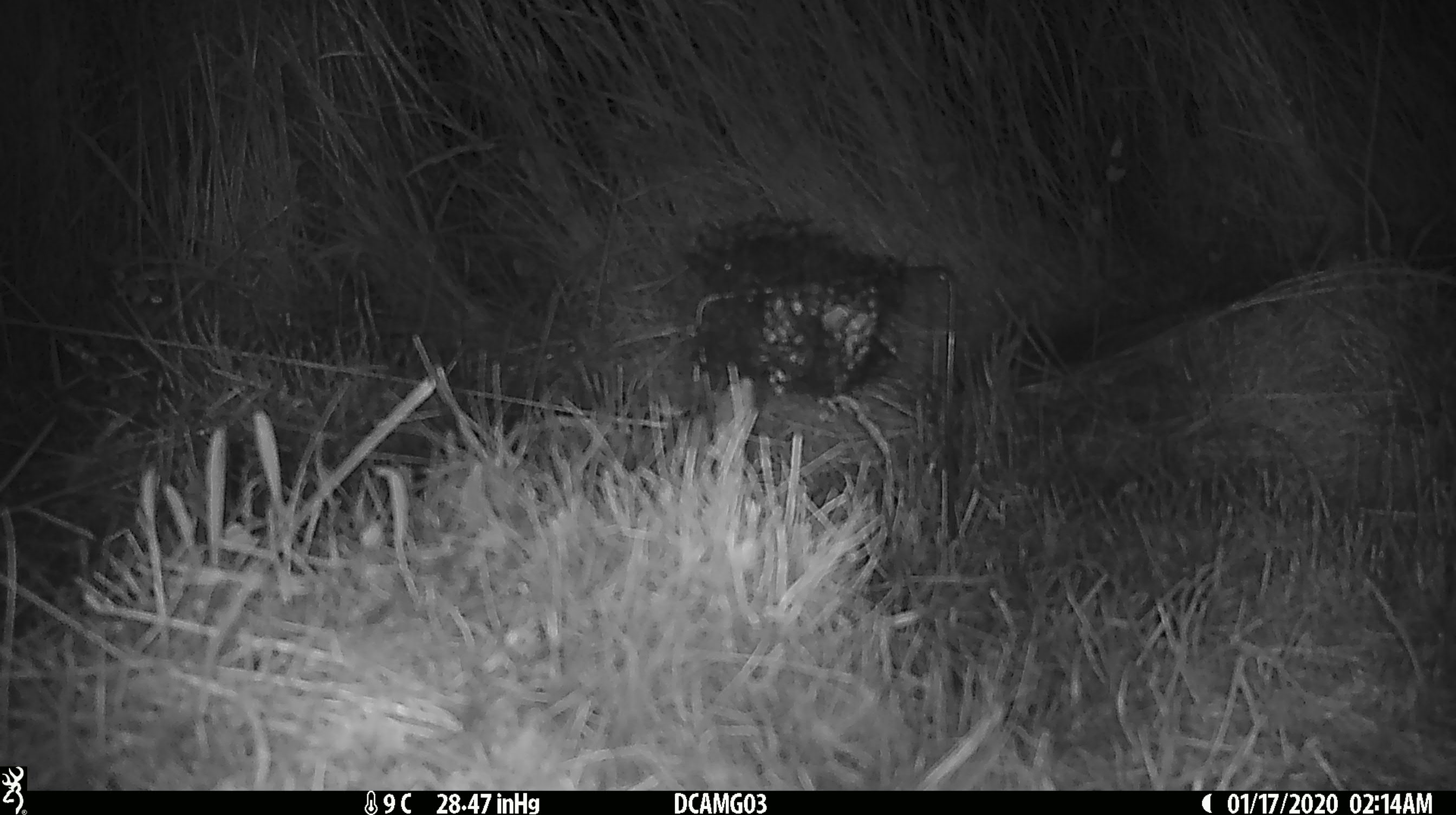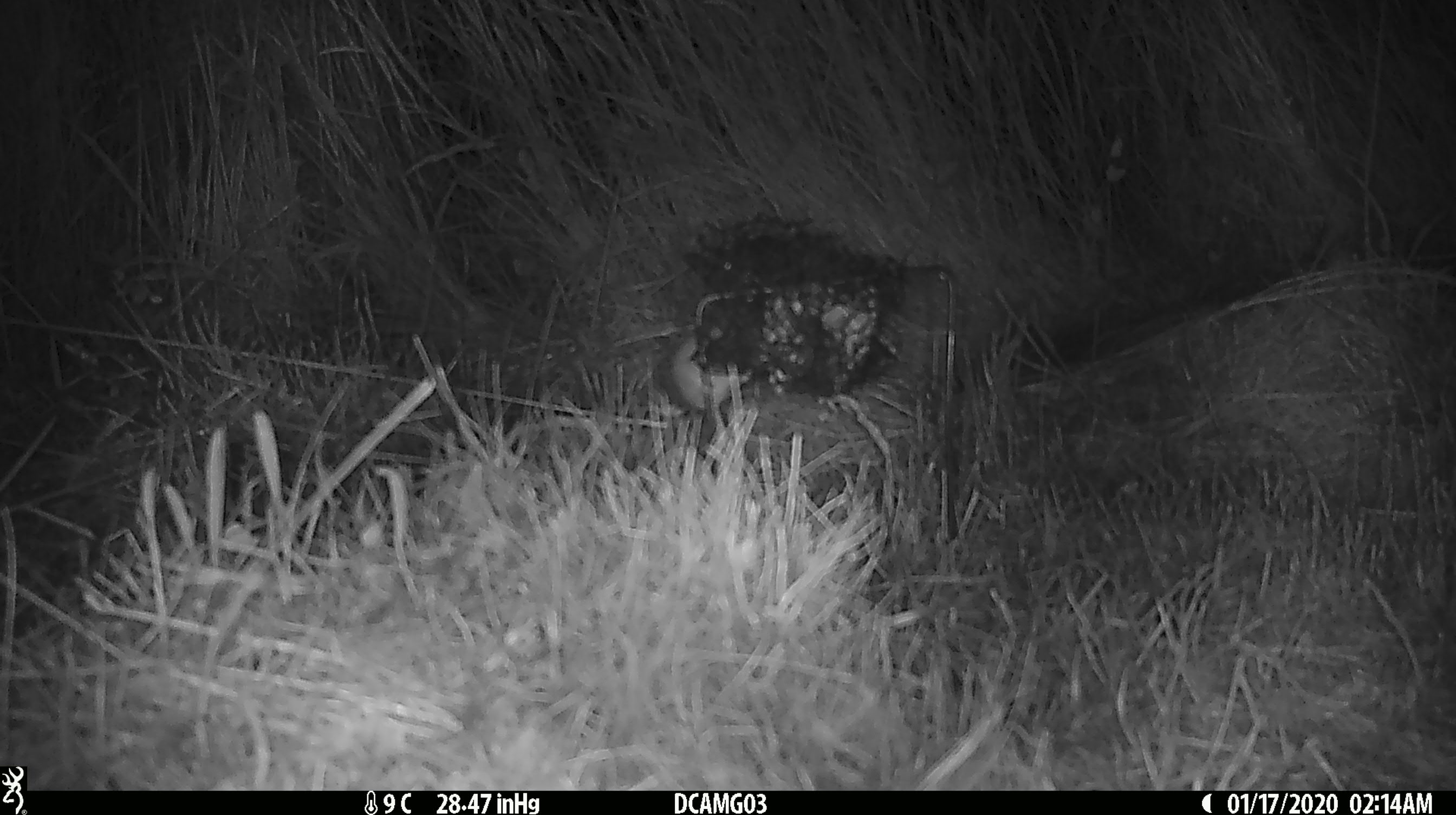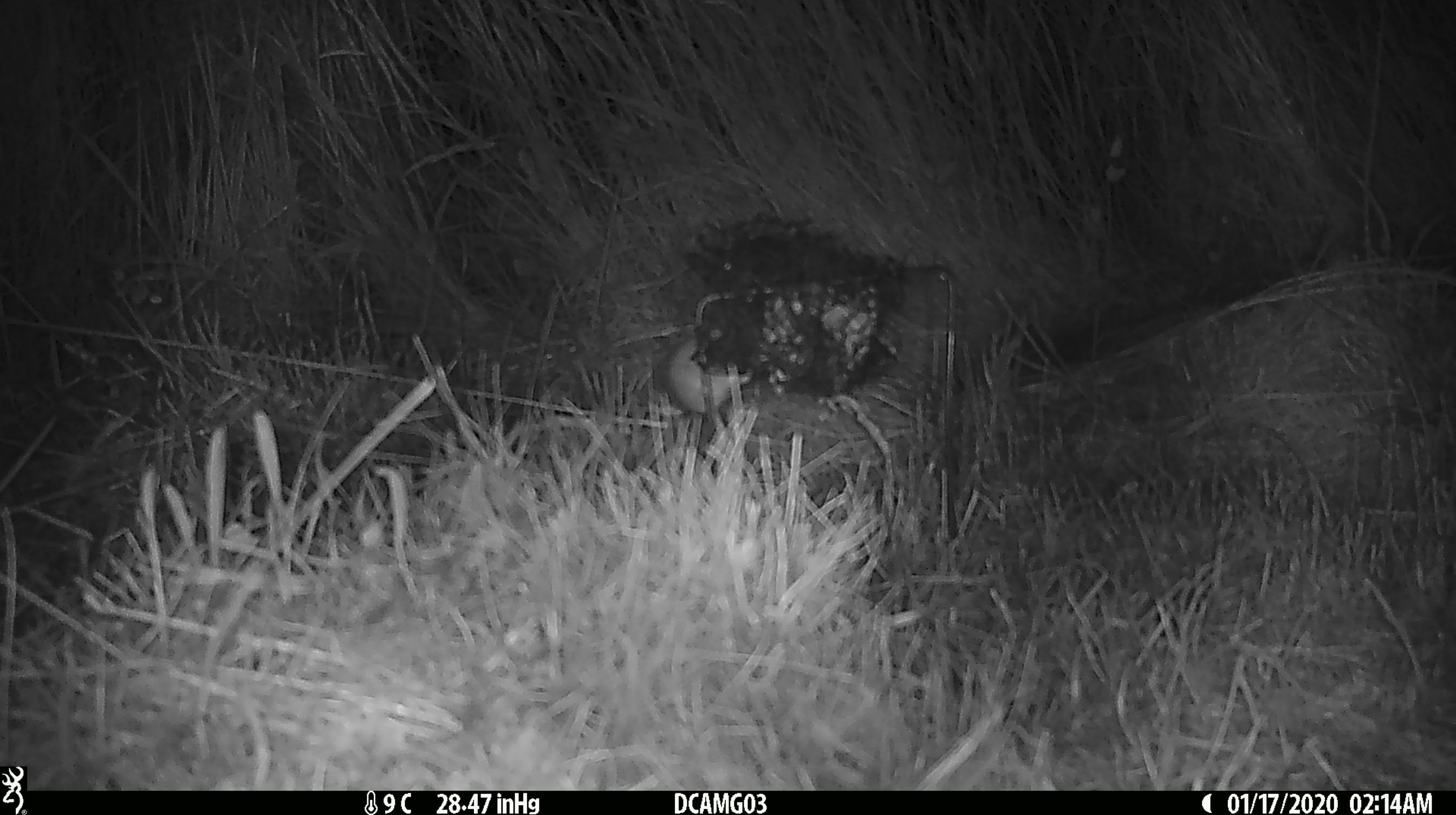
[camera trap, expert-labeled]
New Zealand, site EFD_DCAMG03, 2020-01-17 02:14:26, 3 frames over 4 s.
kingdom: Animalia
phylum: Chordata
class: Mammalia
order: Rodentia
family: Muridae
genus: Mus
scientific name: Mus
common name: mouse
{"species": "mouse (Mus)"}